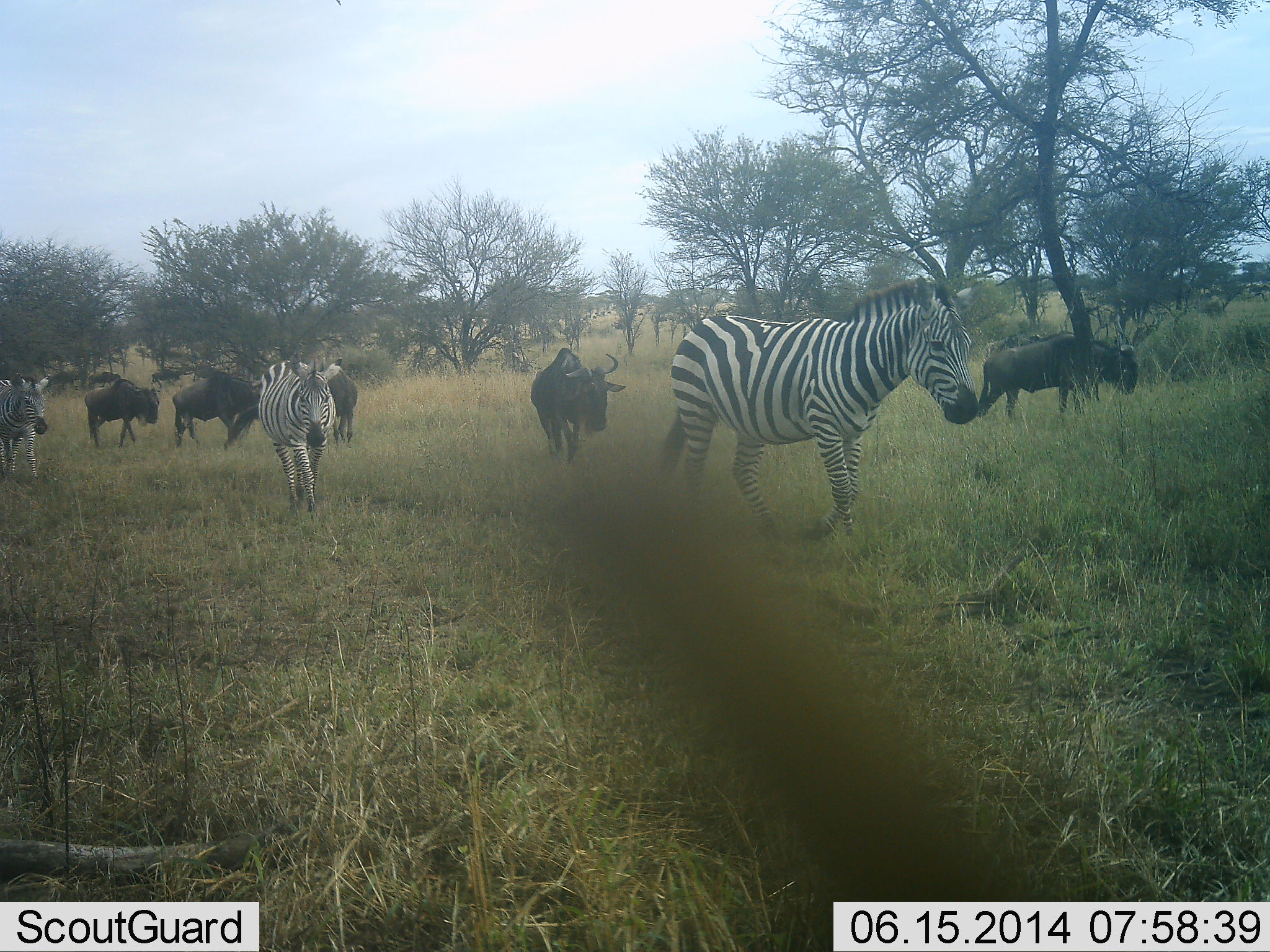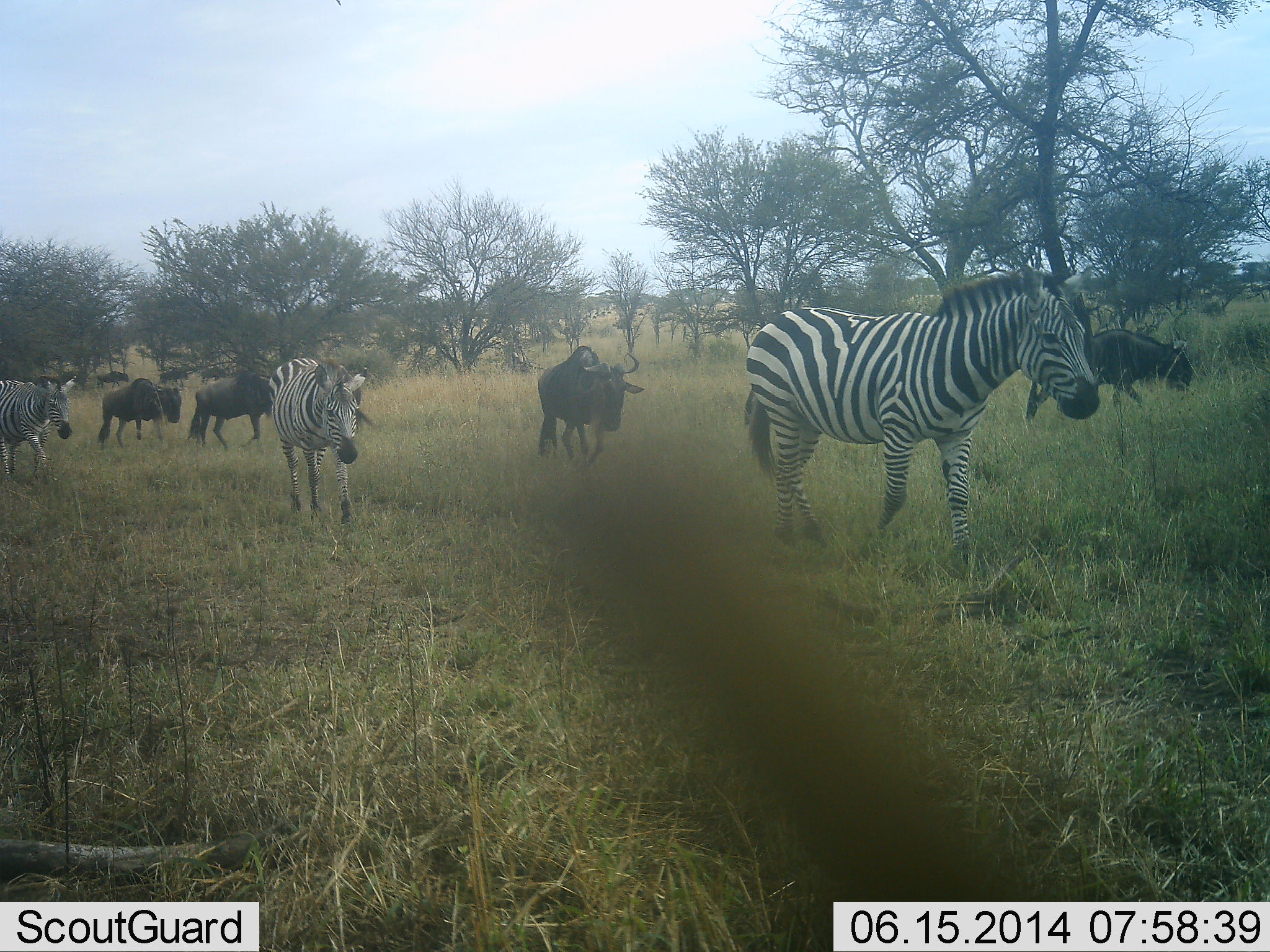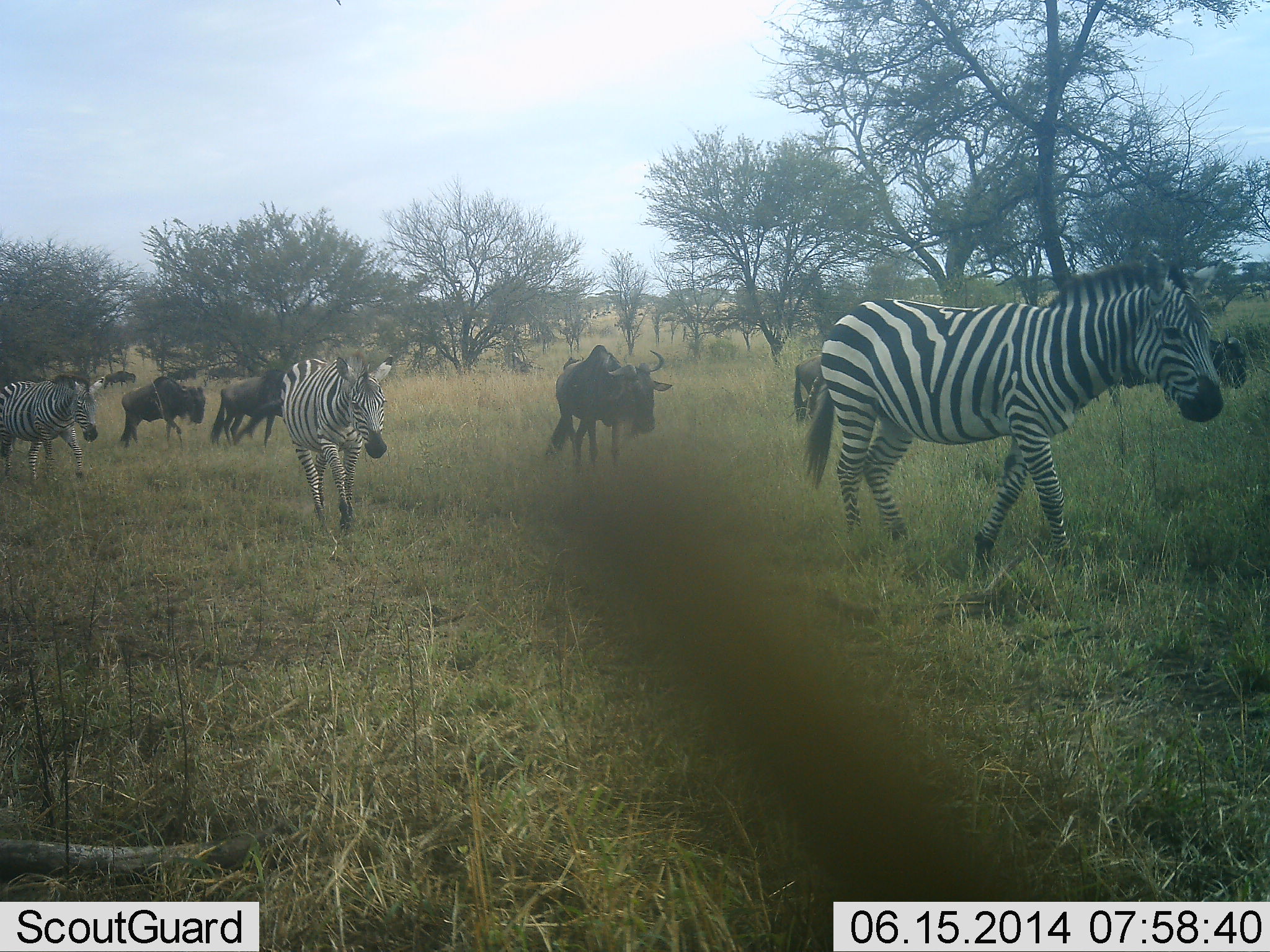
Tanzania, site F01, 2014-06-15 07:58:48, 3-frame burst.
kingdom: Animalia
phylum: Chordata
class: Mammalia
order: Artiodactyla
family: Bovidae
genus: Connochaetes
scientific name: Connochaetes taurinus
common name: blue wildebeest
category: wildebeest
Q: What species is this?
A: Wildebeest (blue wildebeest) (Connochaetes taurinus).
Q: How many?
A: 8.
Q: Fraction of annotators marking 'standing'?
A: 10%.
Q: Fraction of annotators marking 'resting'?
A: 0%.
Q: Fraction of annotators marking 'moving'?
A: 100%.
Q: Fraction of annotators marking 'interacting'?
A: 0%.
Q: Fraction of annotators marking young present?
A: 0%.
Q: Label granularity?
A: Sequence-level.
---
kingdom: Animalia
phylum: Chordata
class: Mammalia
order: Perissodactyla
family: Equidae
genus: Equus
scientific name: Equus quagga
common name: plains zebra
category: zebra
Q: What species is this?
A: Zebra (plains zebra) (Equus quagga).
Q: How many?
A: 3.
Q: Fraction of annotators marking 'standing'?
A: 18%.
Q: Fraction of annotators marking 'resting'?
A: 0%.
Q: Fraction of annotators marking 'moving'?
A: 100%.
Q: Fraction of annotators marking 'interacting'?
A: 9%.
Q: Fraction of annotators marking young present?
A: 0%.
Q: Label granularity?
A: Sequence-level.